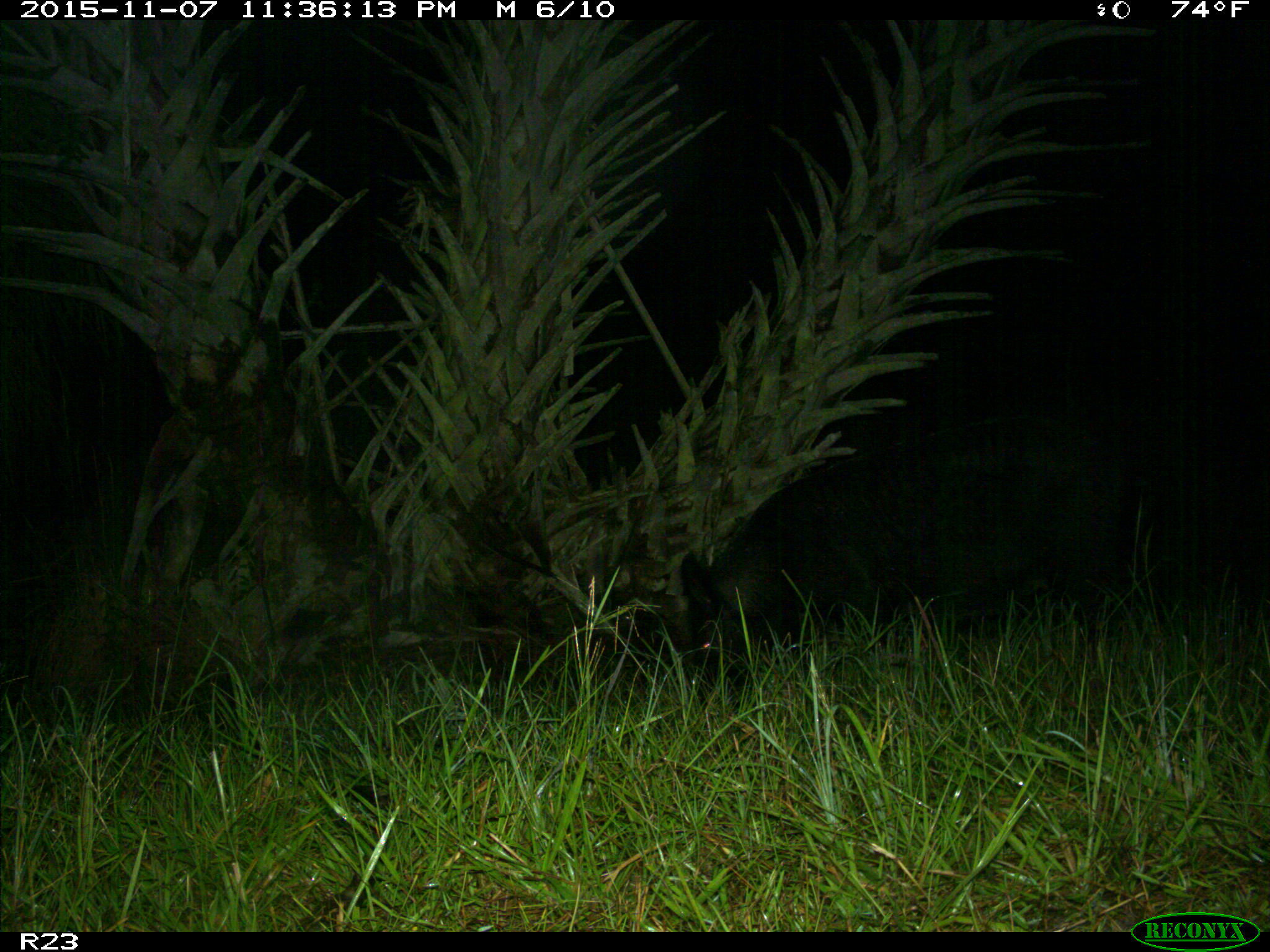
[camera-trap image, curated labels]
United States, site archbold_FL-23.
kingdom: Animalia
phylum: Chordata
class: Mammalia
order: Artiodactyla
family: Suidae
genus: Sus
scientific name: Sus scrofa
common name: wild boar